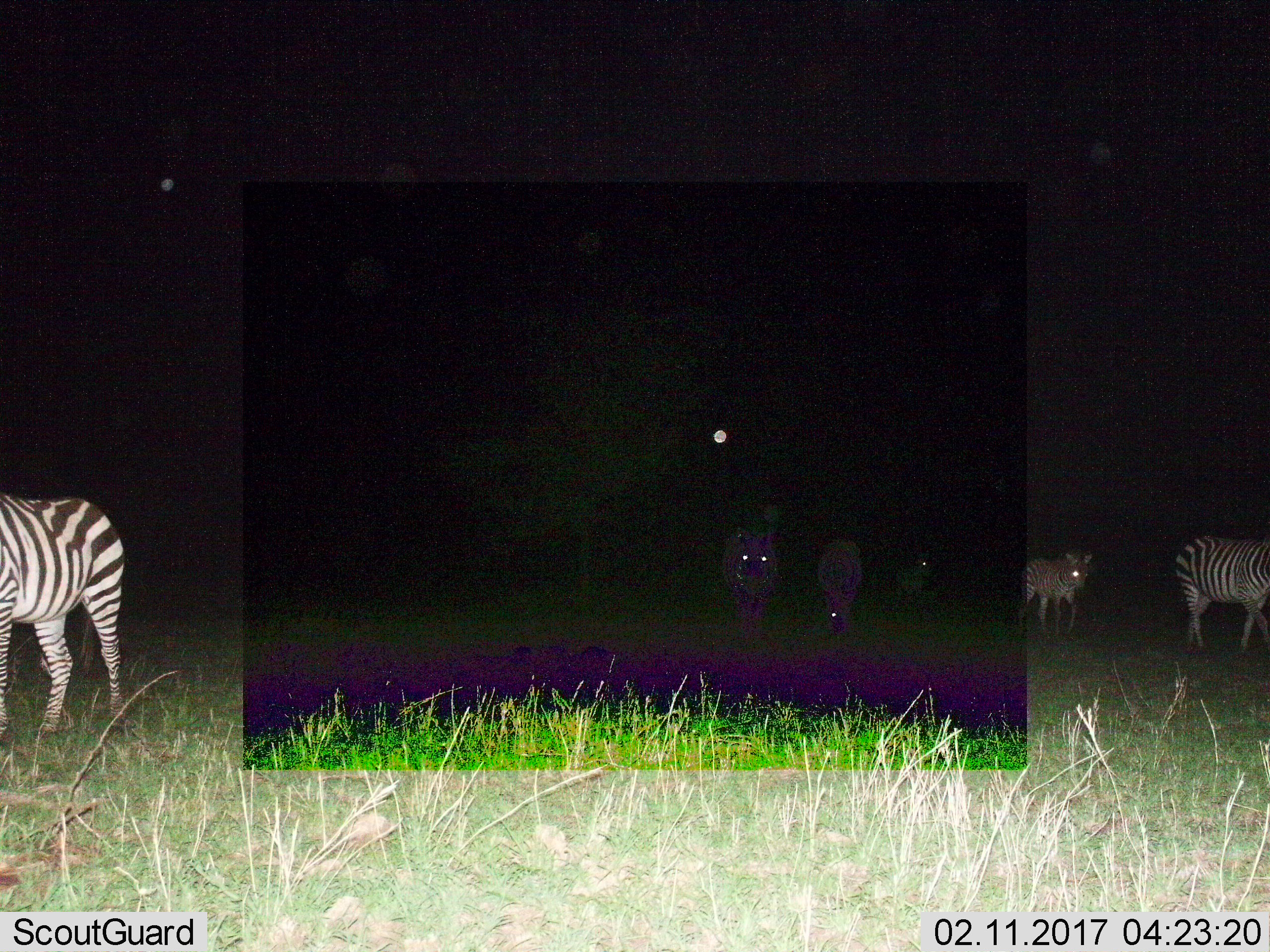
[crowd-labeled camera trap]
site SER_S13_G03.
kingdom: Animalia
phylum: Chordata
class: Mammalia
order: Perissodactyla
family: Equidae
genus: Equus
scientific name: Equus quagga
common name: plains zebra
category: zebraplains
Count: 6.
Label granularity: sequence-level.